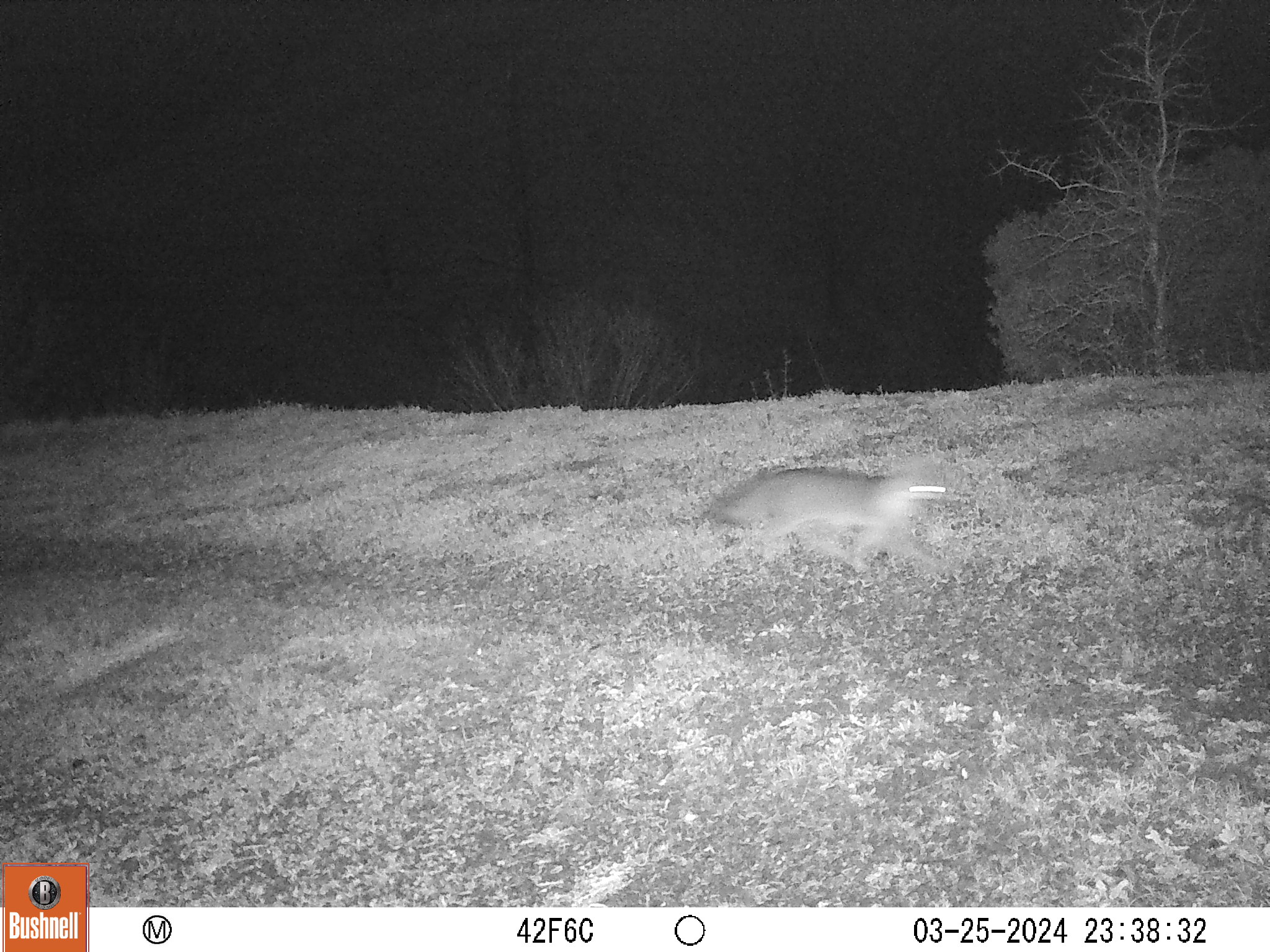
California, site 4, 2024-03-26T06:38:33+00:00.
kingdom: Animalia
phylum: Chordata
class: Mammalia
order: Carnivora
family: Canidae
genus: Urocyon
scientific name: Urocyon cinereoargenteus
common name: gray fox